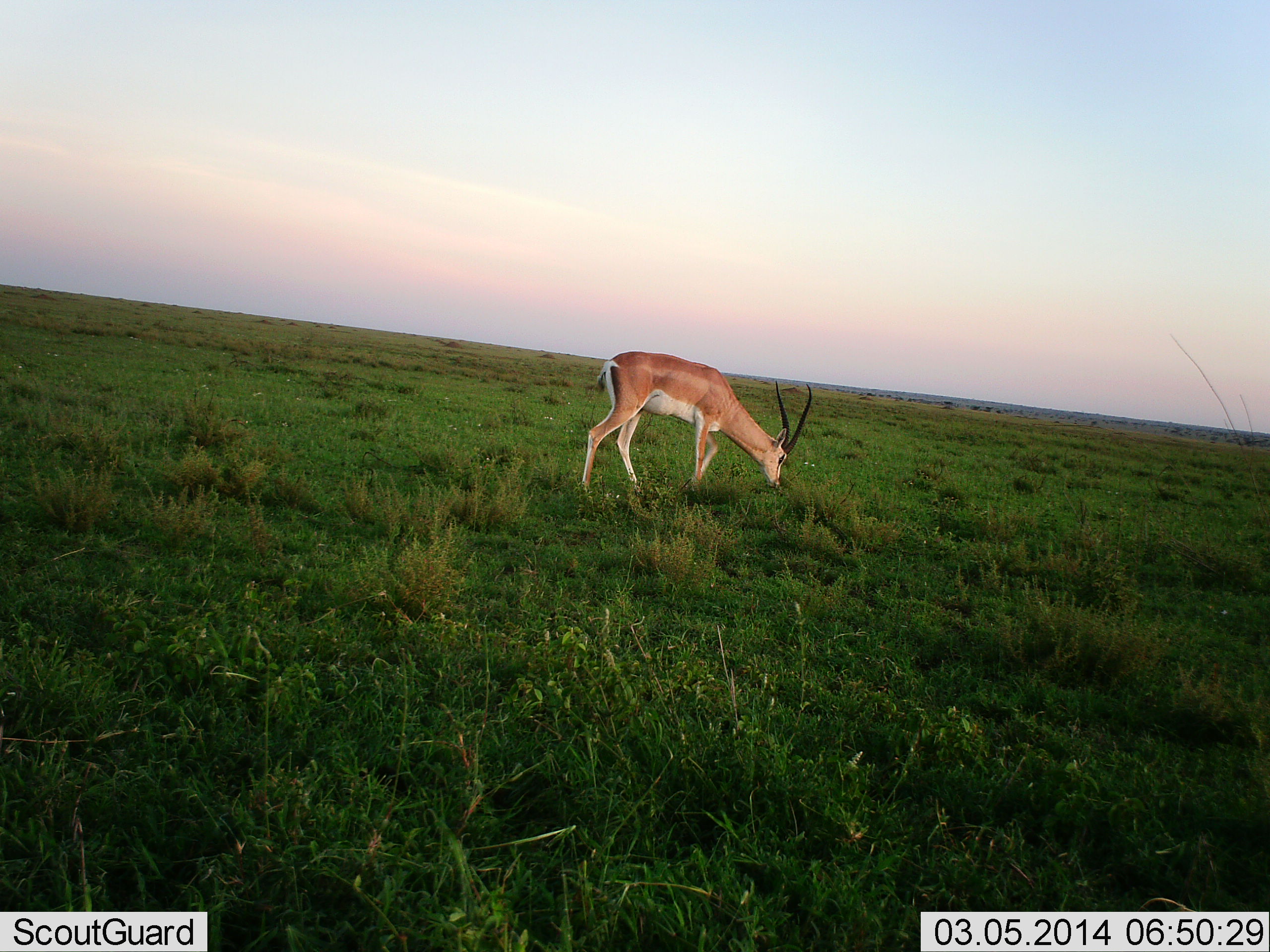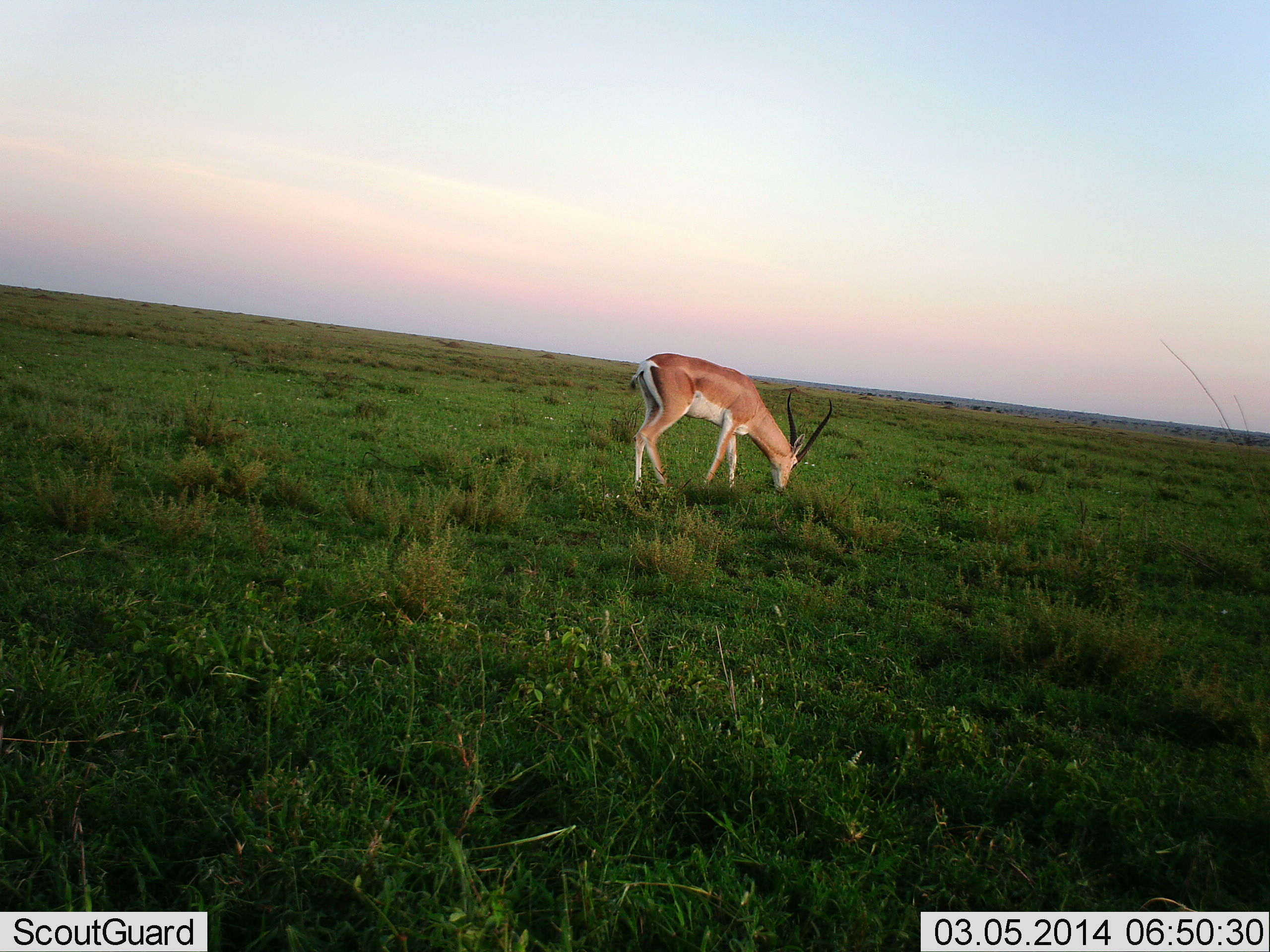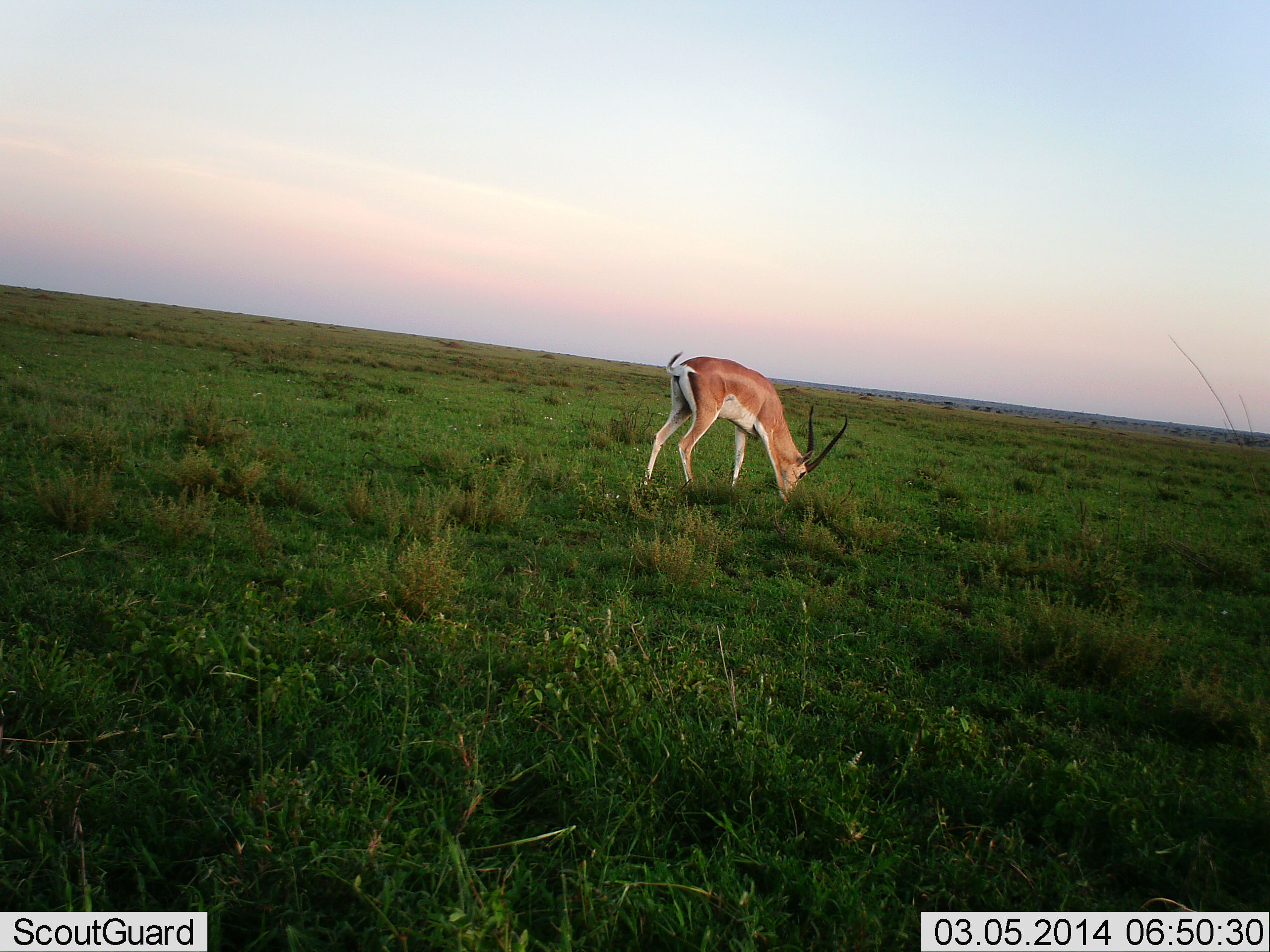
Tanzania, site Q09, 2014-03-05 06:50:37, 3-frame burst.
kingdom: Animalia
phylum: Chordata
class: Mammalia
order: Artiodactyla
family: Bovidae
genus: Nanger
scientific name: Nanger granti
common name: grant's gazelle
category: gazellegrants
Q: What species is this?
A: Gazellegrants (grant's gazelle) (Nanger granti).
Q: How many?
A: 1.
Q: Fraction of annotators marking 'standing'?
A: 0%.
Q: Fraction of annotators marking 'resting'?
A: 0%.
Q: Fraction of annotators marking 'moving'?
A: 40%.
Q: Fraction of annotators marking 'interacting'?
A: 0%.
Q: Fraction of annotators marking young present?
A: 0%.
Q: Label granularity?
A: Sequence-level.